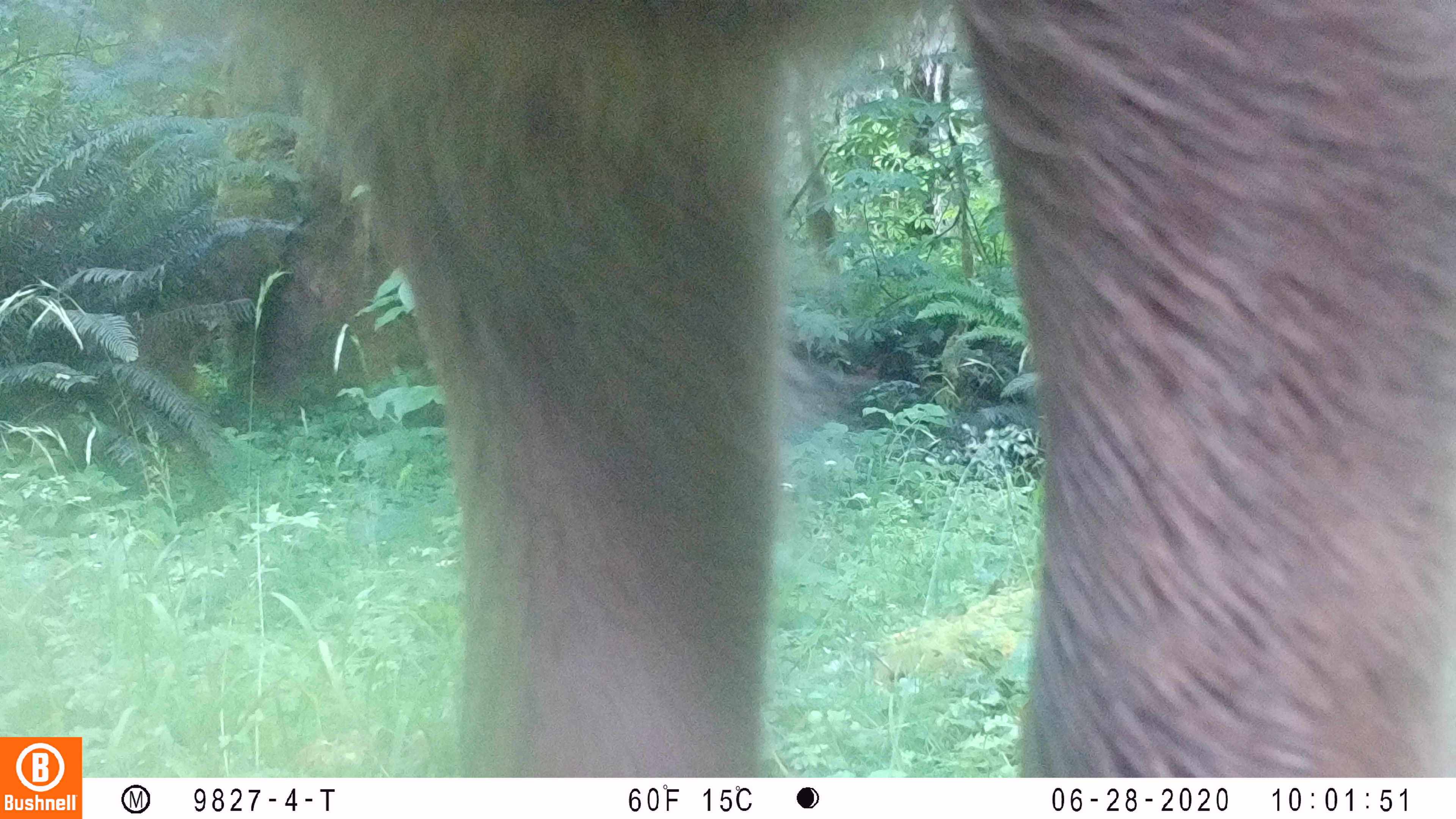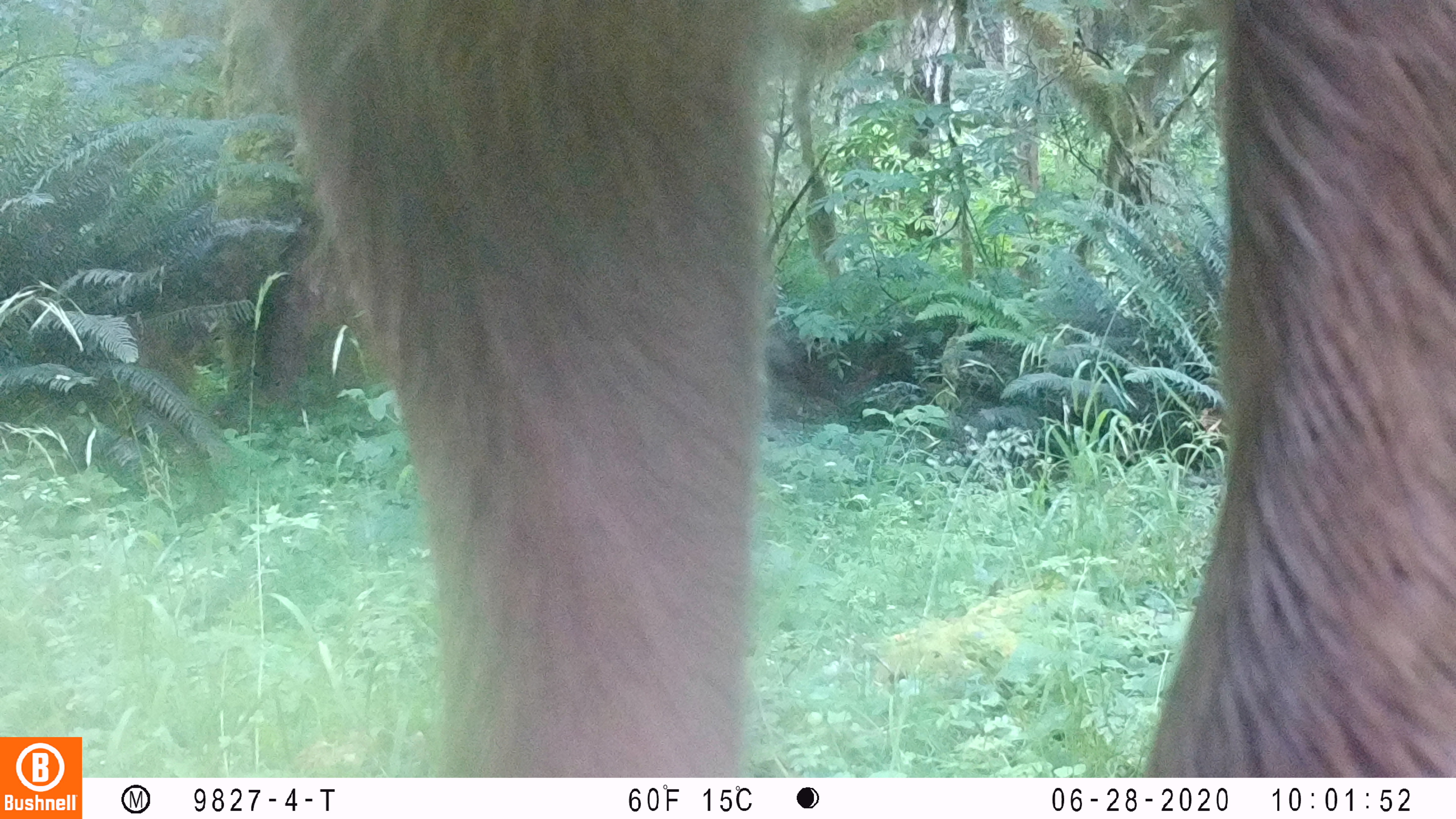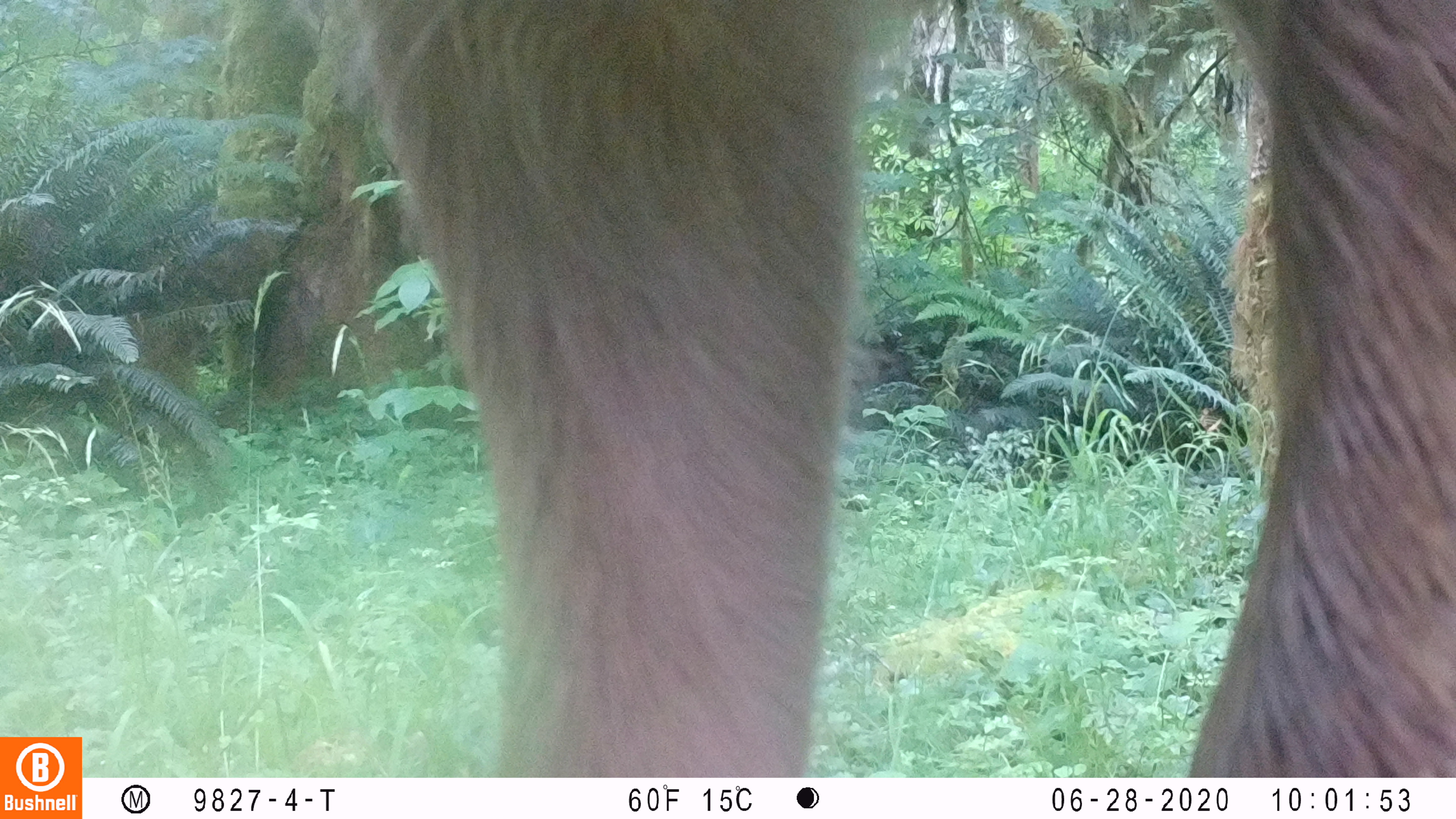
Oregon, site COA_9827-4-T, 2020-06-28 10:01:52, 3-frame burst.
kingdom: Animalia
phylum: Chordata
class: Mammalia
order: Artiodactyla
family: Cervidae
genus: Cervus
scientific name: Cervus canadensis roosevelti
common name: roosevelt elk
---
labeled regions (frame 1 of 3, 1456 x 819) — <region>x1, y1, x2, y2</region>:
roosevelt elk: <region>175, 2, 1447, 768</region>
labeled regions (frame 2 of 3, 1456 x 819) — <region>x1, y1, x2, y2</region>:
roosevelt elk: <region>232, 1, 1447, 766</region>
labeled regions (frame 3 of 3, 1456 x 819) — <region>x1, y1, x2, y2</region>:
roosevelt elk: <region>355, 0, 1447, 770</region>